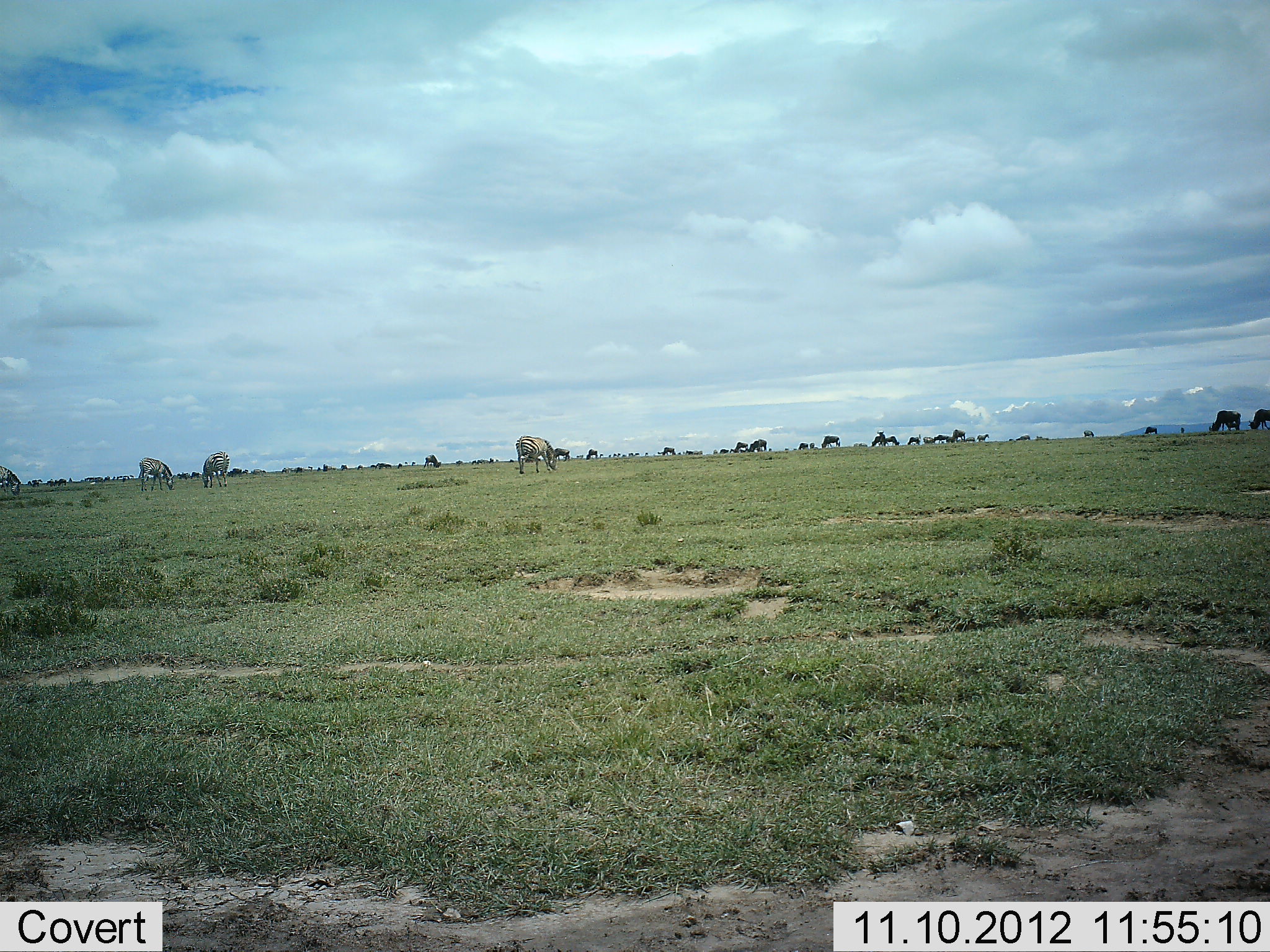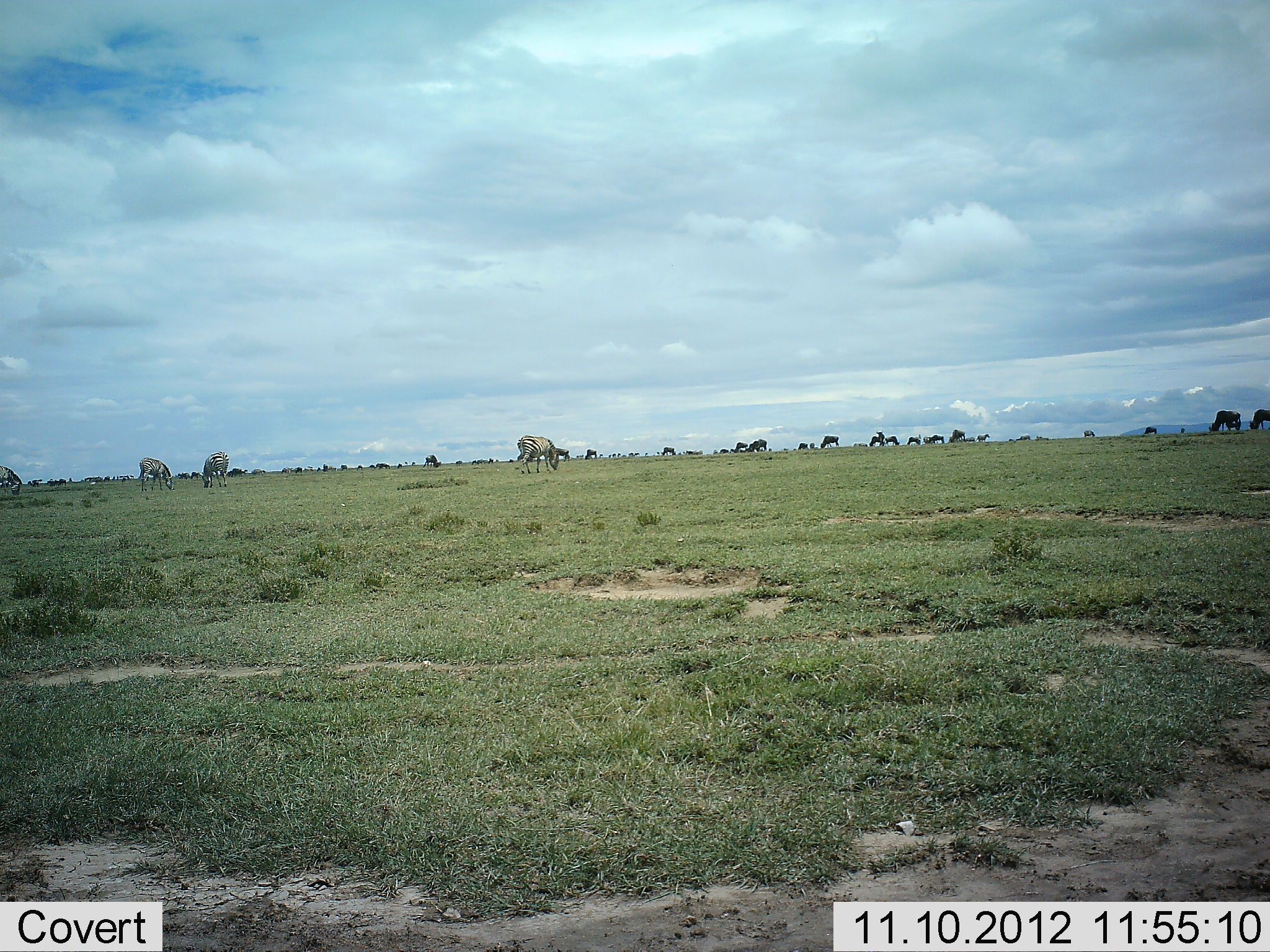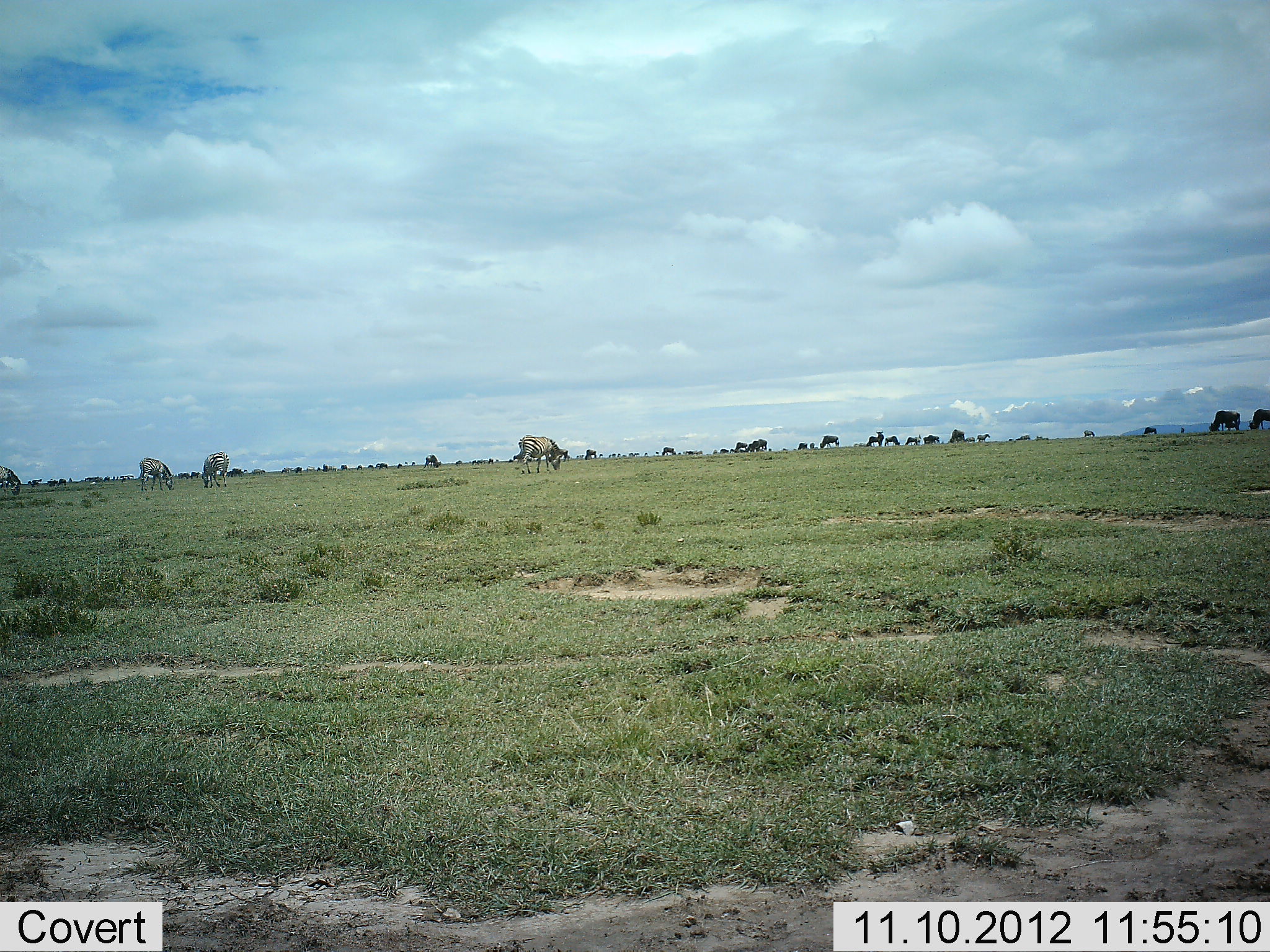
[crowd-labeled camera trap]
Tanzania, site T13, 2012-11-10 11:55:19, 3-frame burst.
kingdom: Animalia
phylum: Chordata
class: Mammalia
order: Artiodactyla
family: Bovidae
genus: Connochaetes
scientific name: Connochaetes taurinus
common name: blue wildebeest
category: wildebeest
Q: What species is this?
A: Wildebeest (blue wildebeest) (Connochaetes taurinus).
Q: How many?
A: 11-50.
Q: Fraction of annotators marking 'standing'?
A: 67%.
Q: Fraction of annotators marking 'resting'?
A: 0%.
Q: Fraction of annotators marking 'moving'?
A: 33%.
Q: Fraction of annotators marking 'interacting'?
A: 0%.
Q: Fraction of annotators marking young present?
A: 0%.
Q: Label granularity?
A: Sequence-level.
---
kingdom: Animalia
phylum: Chordata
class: Mammalia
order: Perissodactyla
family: Equidae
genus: Equus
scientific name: Equus quagga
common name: plains zebra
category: zebra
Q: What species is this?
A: Zebra (plains zebra) (Equus quagga).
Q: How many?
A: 4.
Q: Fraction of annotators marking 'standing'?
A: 50%.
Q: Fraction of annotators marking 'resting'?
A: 0%.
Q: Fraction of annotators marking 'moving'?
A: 17%.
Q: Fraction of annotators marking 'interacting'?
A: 0%.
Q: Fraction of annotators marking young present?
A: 0%.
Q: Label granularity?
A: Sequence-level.